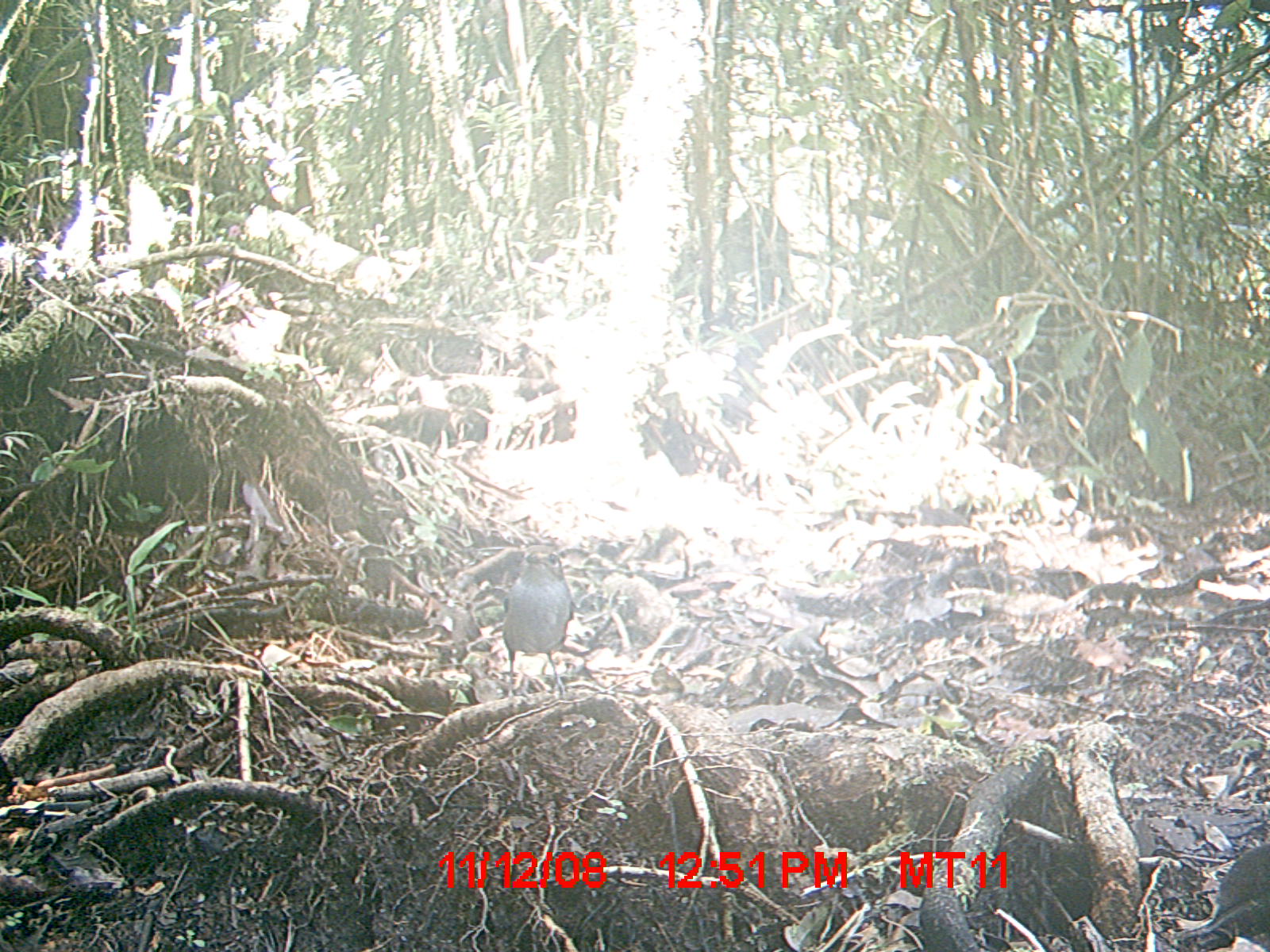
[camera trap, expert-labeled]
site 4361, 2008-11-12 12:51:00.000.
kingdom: Animalia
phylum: Chordata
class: Aves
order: Passeriformes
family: Muscicapidae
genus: Copsychus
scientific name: Copsychus albospecularis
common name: madagascar magpie-robin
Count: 1.